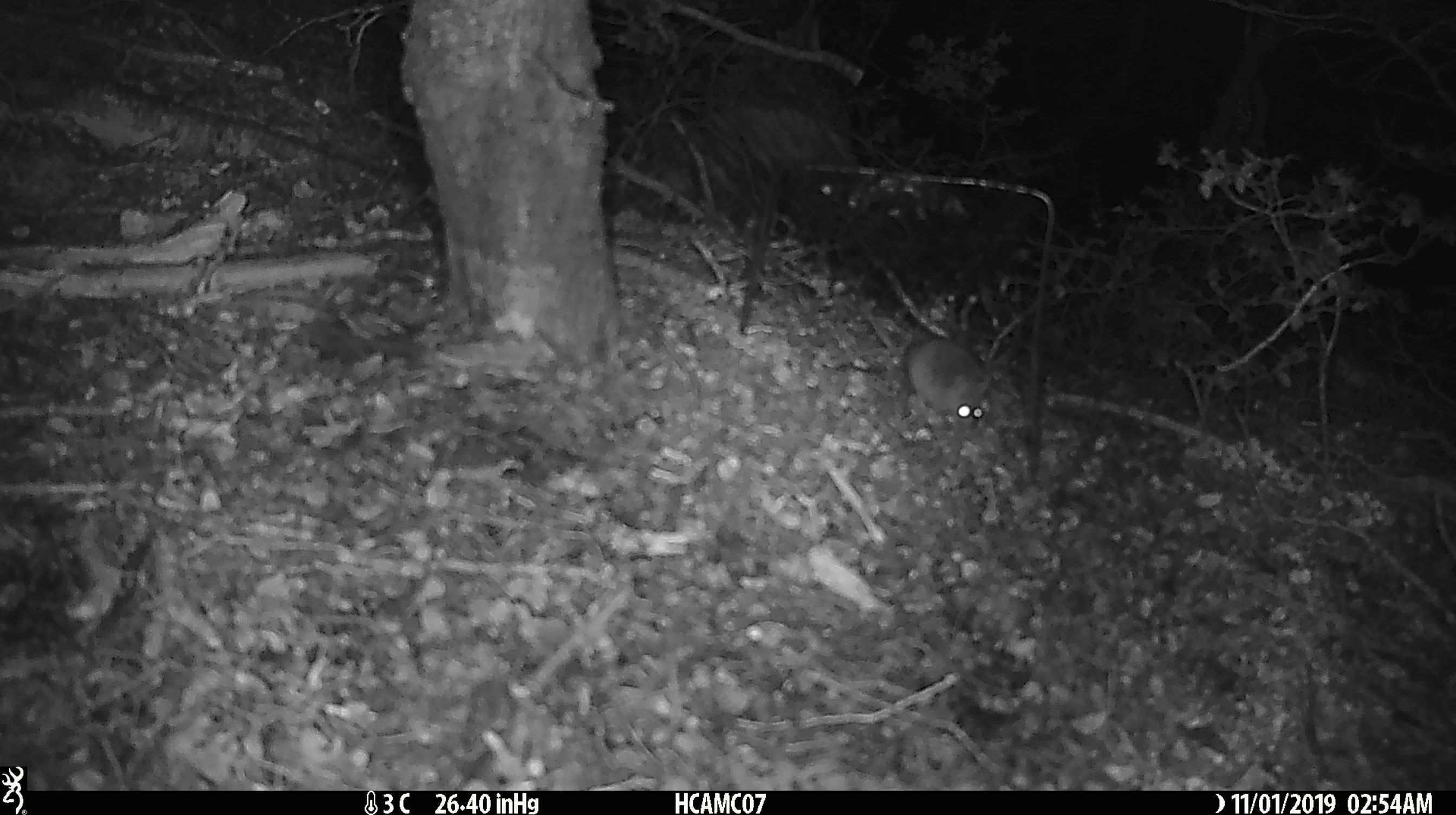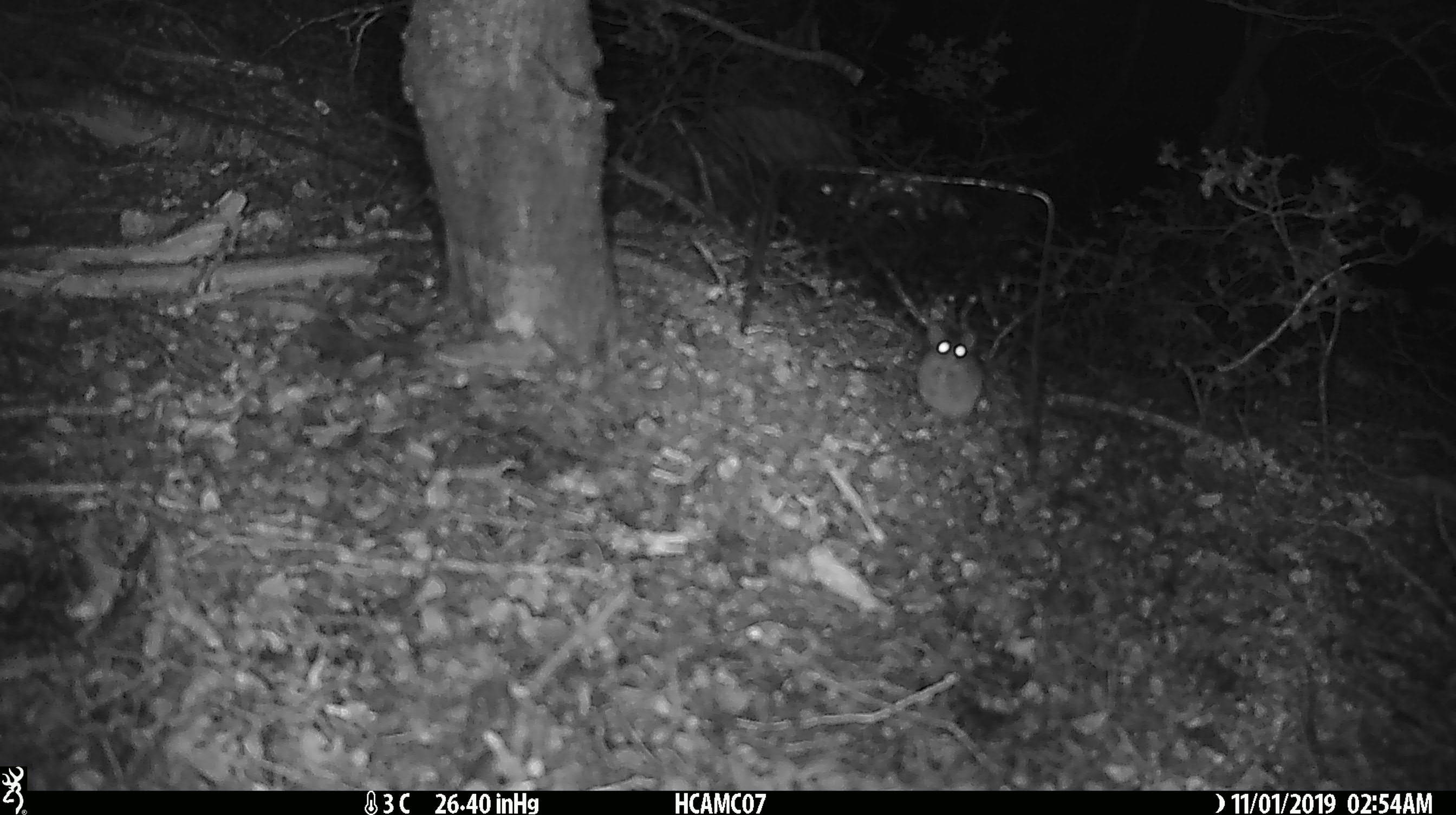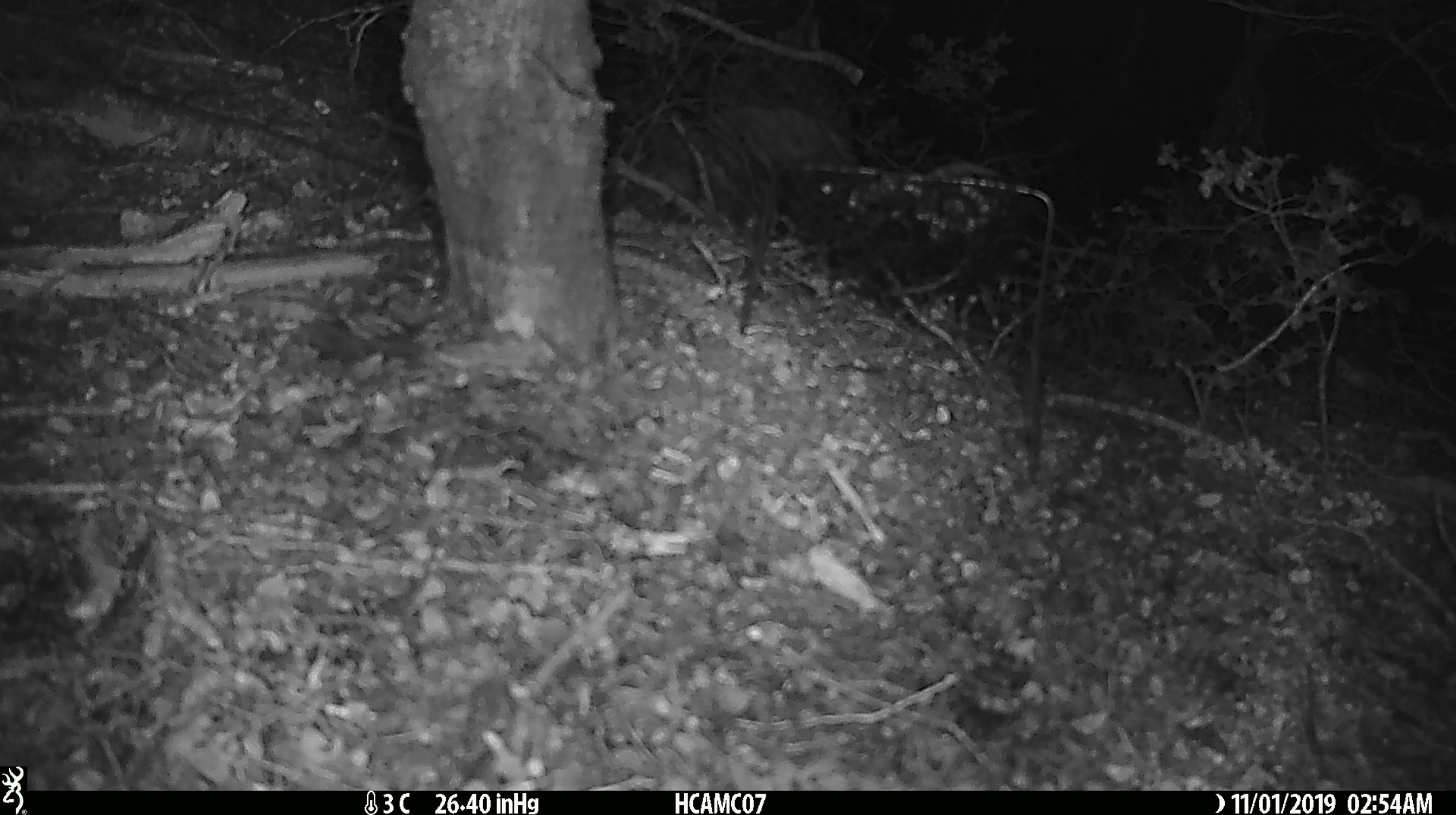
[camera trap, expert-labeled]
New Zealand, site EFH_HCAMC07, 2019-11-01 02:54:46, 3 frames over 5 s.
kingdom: Animalia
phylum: Chordata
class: Mammalia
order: Rodentia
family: Muridae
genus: Mus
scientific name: Mus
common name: mouse